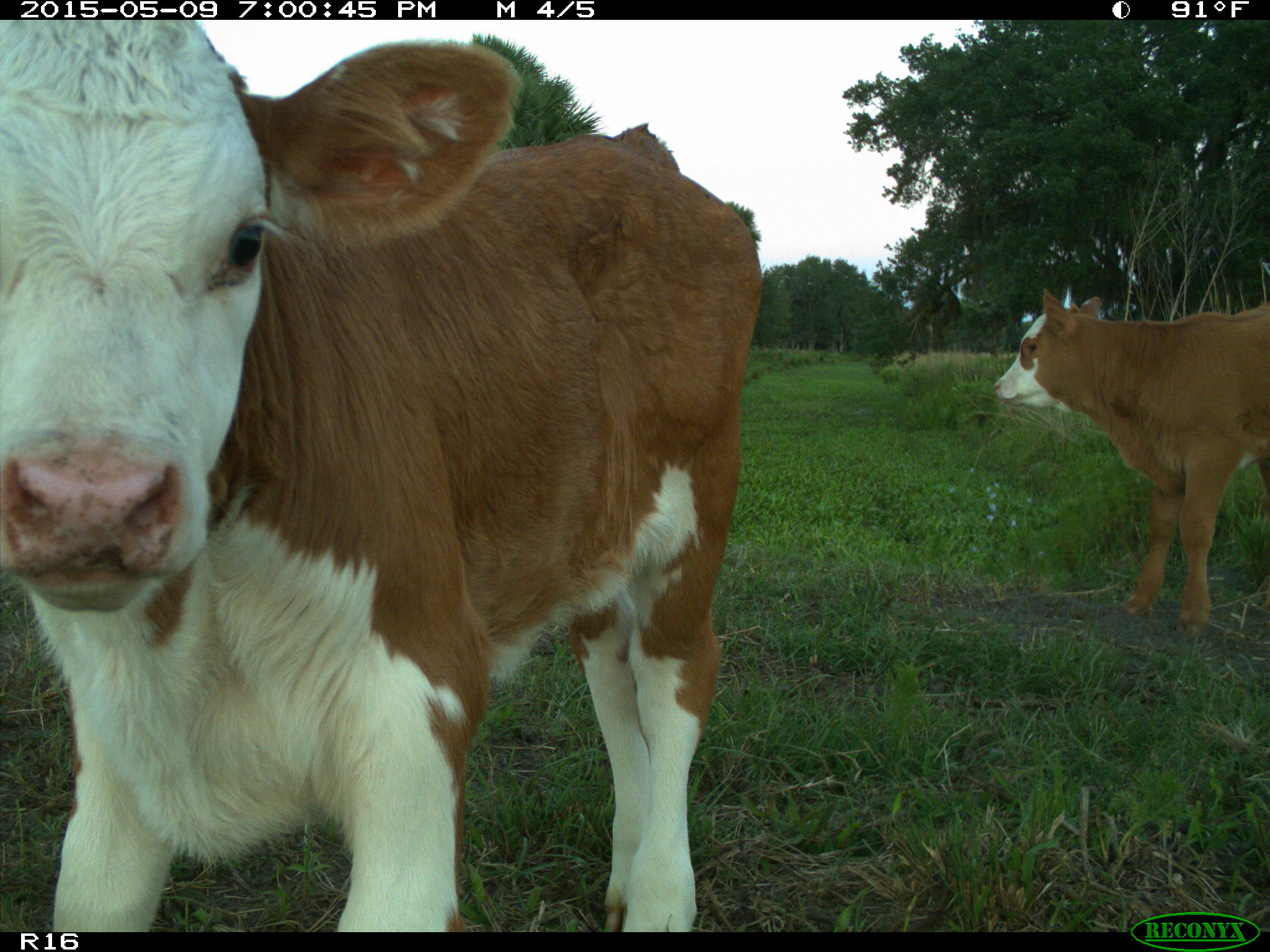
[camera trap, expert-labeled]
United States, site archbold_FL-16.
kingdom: Animalia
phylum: Chordata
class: Mammalia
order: Artiodactyla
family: Bovidae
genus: Bos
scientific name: Bos taurus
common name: domestic cow